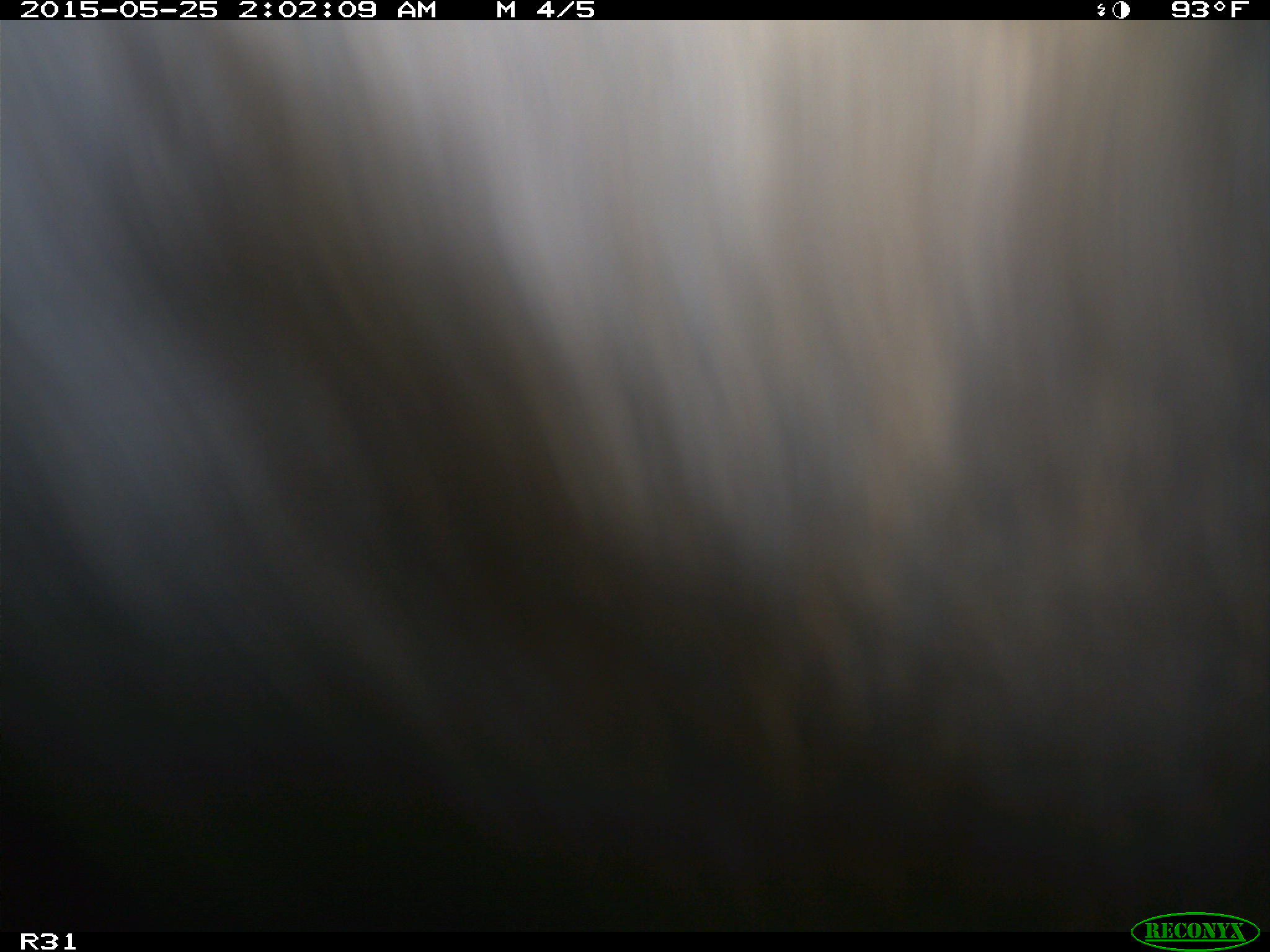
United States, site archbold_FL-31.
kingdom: Animalia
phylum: Chordata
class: Mammalia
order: Artiodactyla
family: Bovidae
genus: Bos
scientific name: Bos taurus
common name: domestic cow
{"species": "Bos taurus (domestic cow)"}